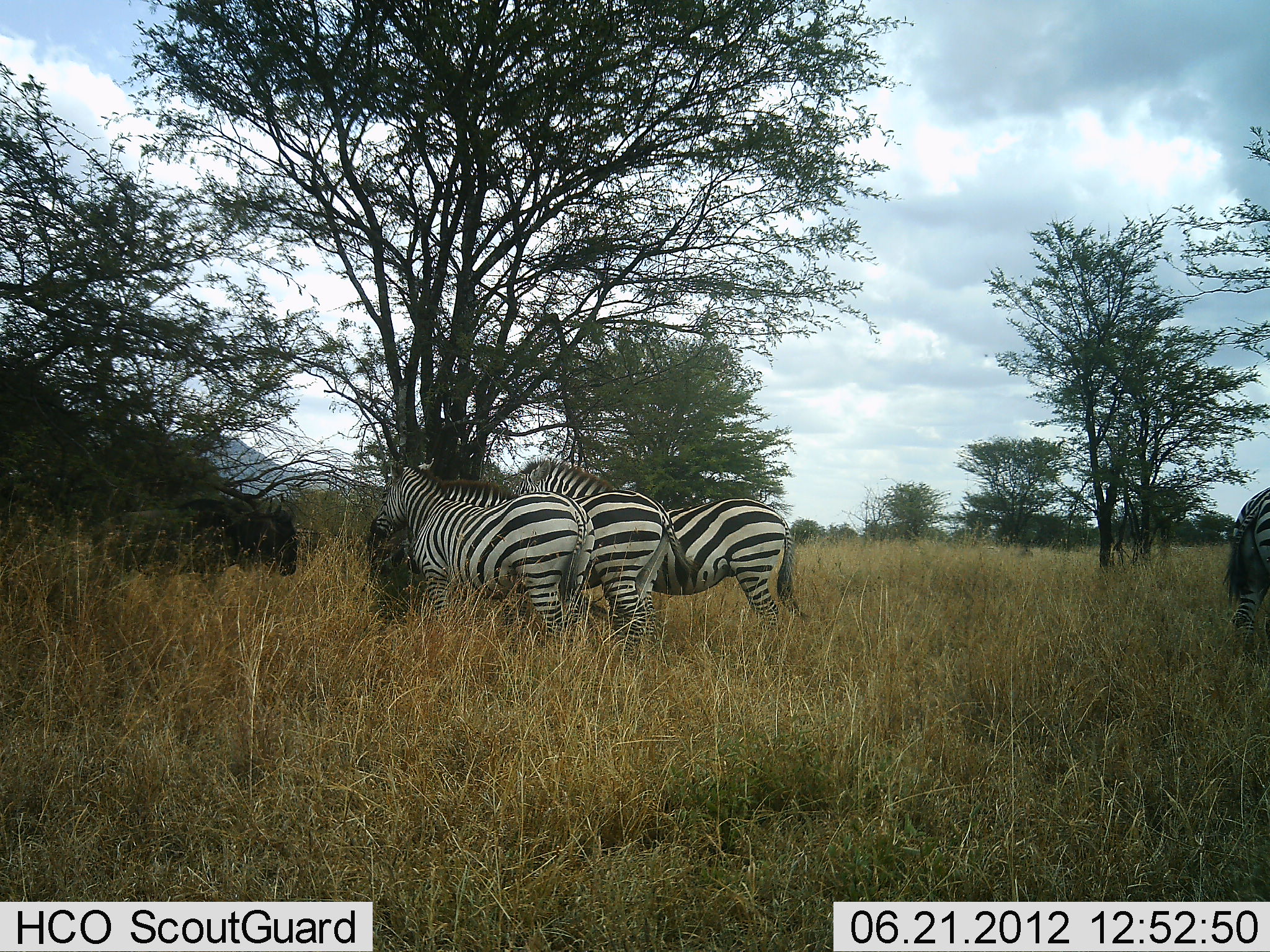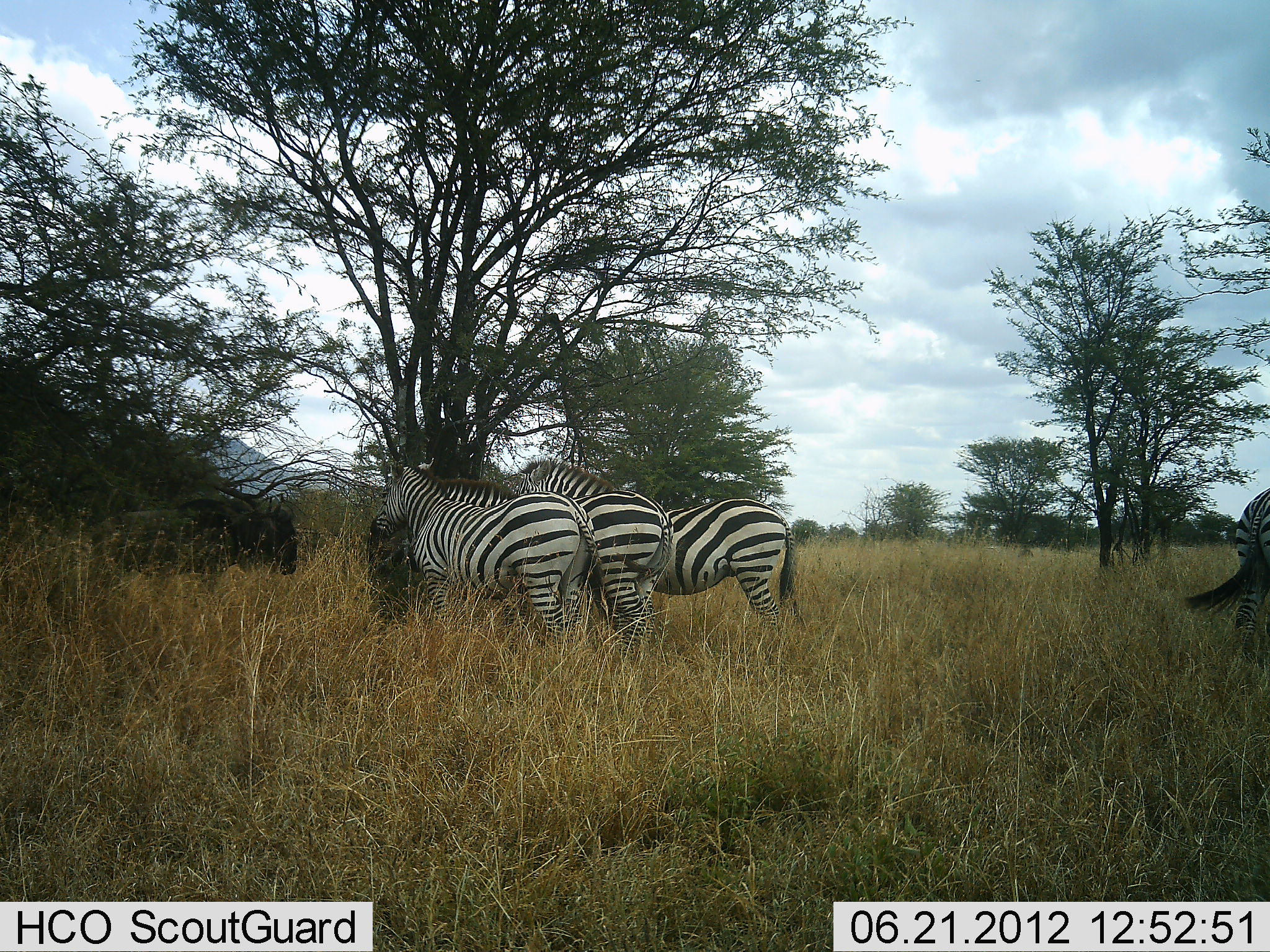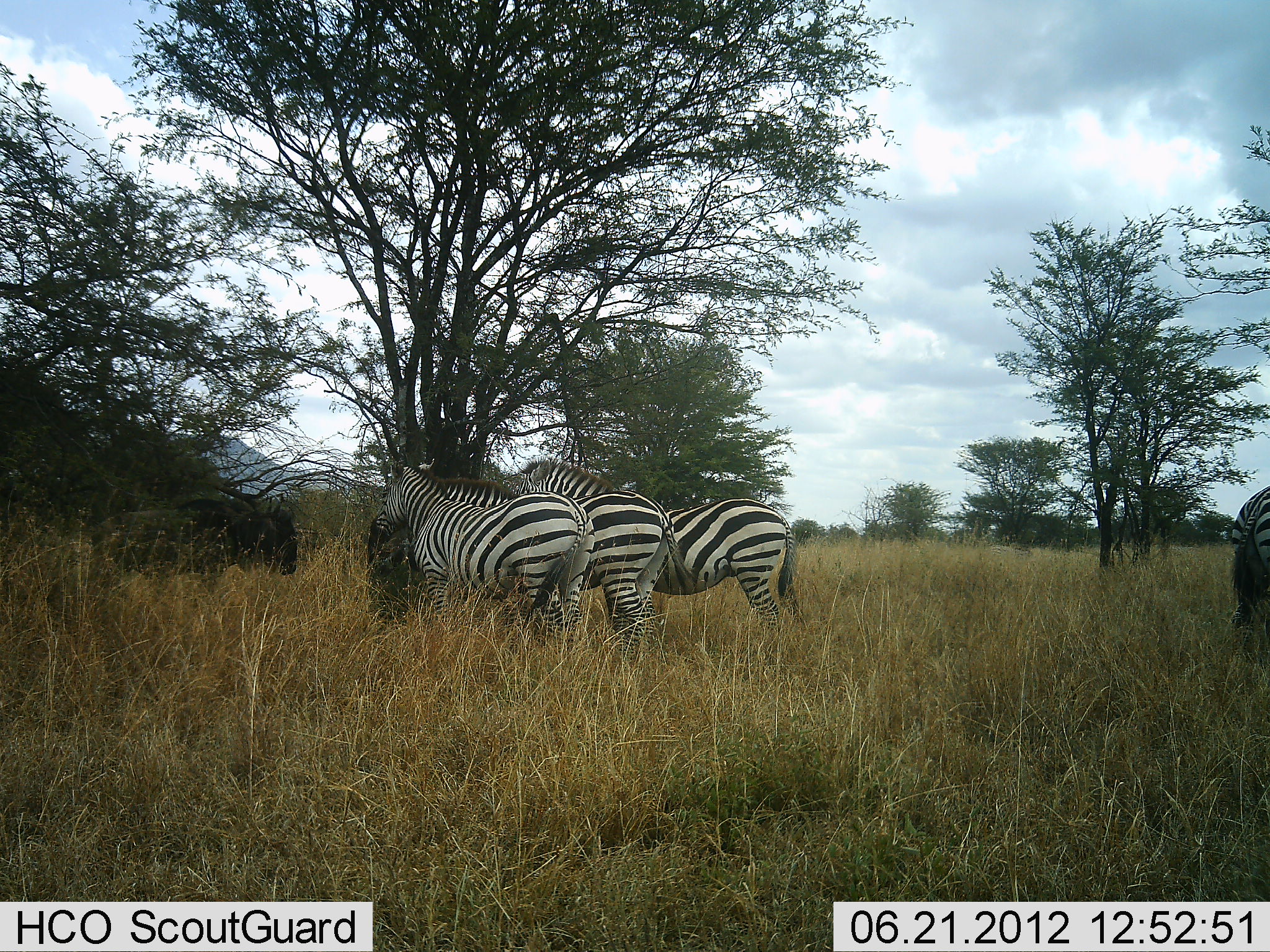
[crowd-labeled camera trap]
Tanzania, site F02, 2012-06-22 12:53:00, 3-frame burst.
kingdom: Animalia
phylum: Chordata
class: Mammalia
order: Artiodactyla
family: Bovidae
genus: Connochaetes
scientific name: Connochaetes taurinus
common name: blue wildebeest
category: wildebeest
Wildebeest (blue wildebeest) (Connochaetes taurinus), count 1. Behavior (volunteer vote fractions): standing 91%, resting 9%, moving 0%, interacting 0%. Young present (vote fraction): 0%. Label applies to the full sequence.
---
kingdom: Animalia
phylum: Chordata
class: Mammalia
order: Perissodactyla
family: Equidae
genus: Equus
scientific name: Equus quagga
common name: plains zebra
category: zebra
Zebra (plains zebra) (Equus quagga), count 4. Behavior (volunteer vote fractions): standing 73%, resting 13%, moving 0%, interacting 13%. Young present (vote fraction): 0%. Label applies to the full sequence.